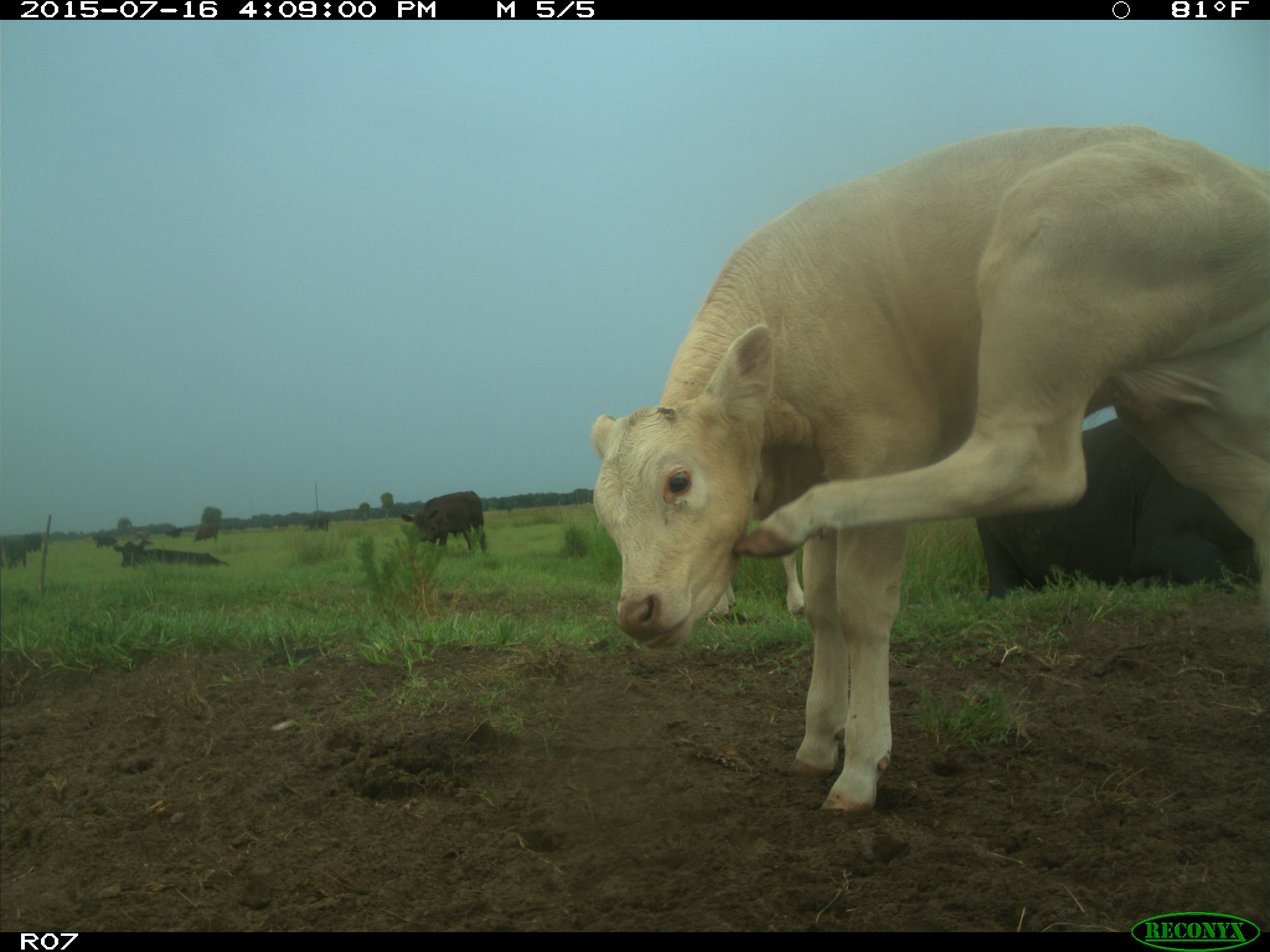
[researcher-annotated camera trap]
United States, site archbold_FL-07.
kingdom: Animalia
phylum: Chordata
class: Mammalia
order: Artiodactyla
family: Bovidae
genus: Bos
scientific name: Bos taurus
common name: domestic cow